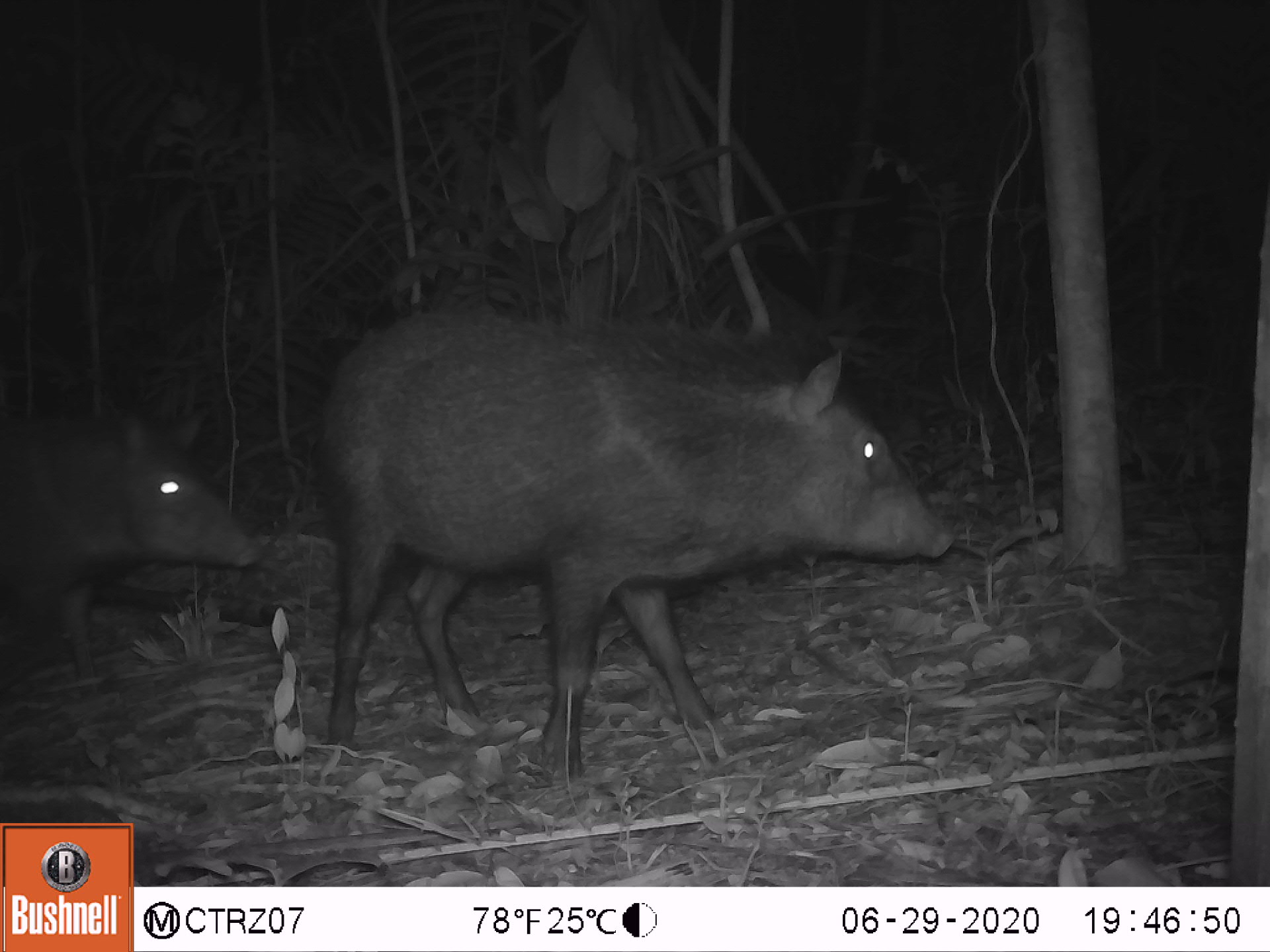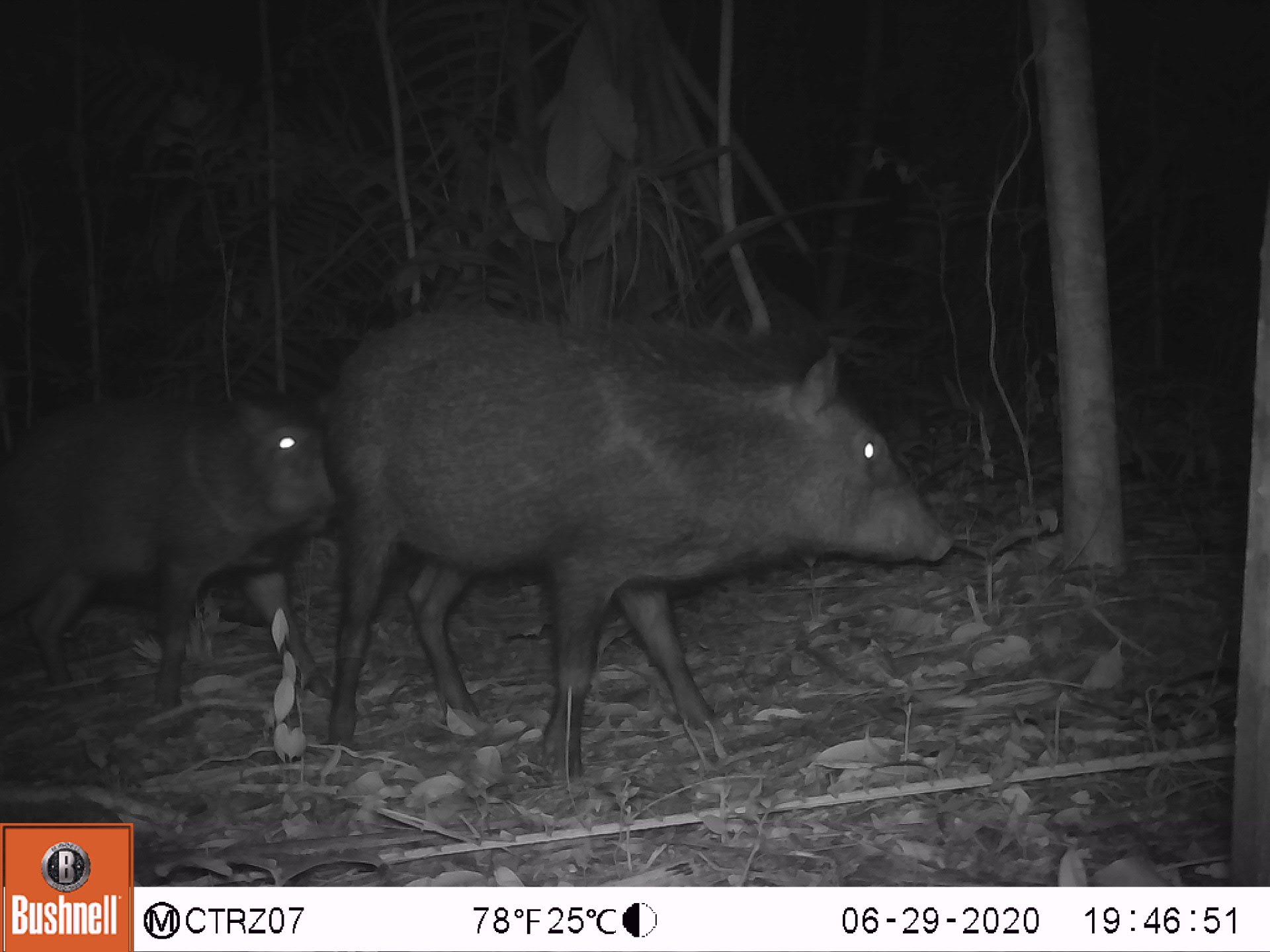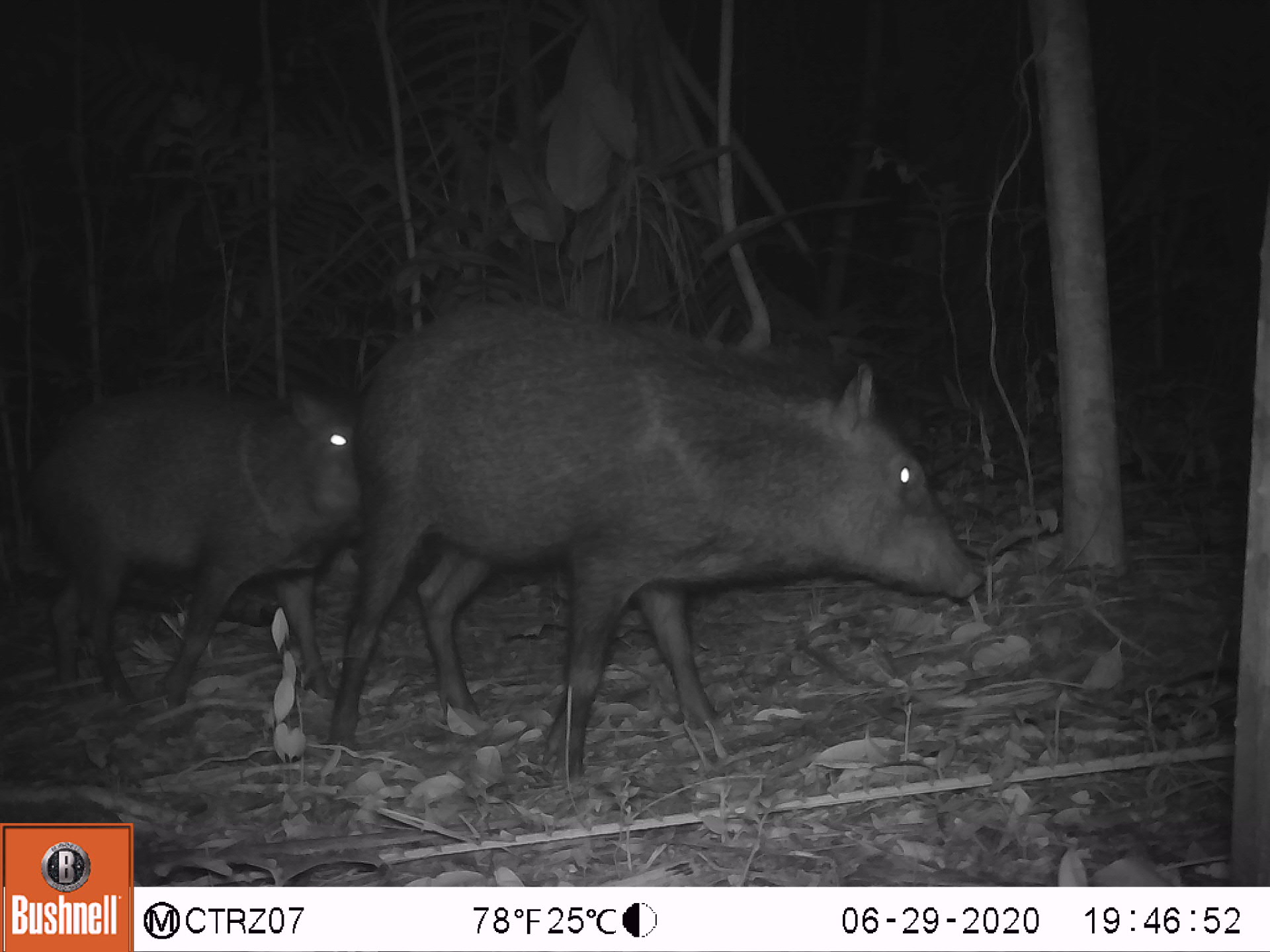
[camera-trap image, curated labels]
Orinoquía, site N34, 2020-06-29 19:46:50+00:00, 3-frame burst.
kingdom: Animalia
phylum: Chordata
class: Mammalia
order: Artiodactyla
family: Tayassuidae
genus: Pecari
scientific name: Pecari tajacu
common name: collared peccary